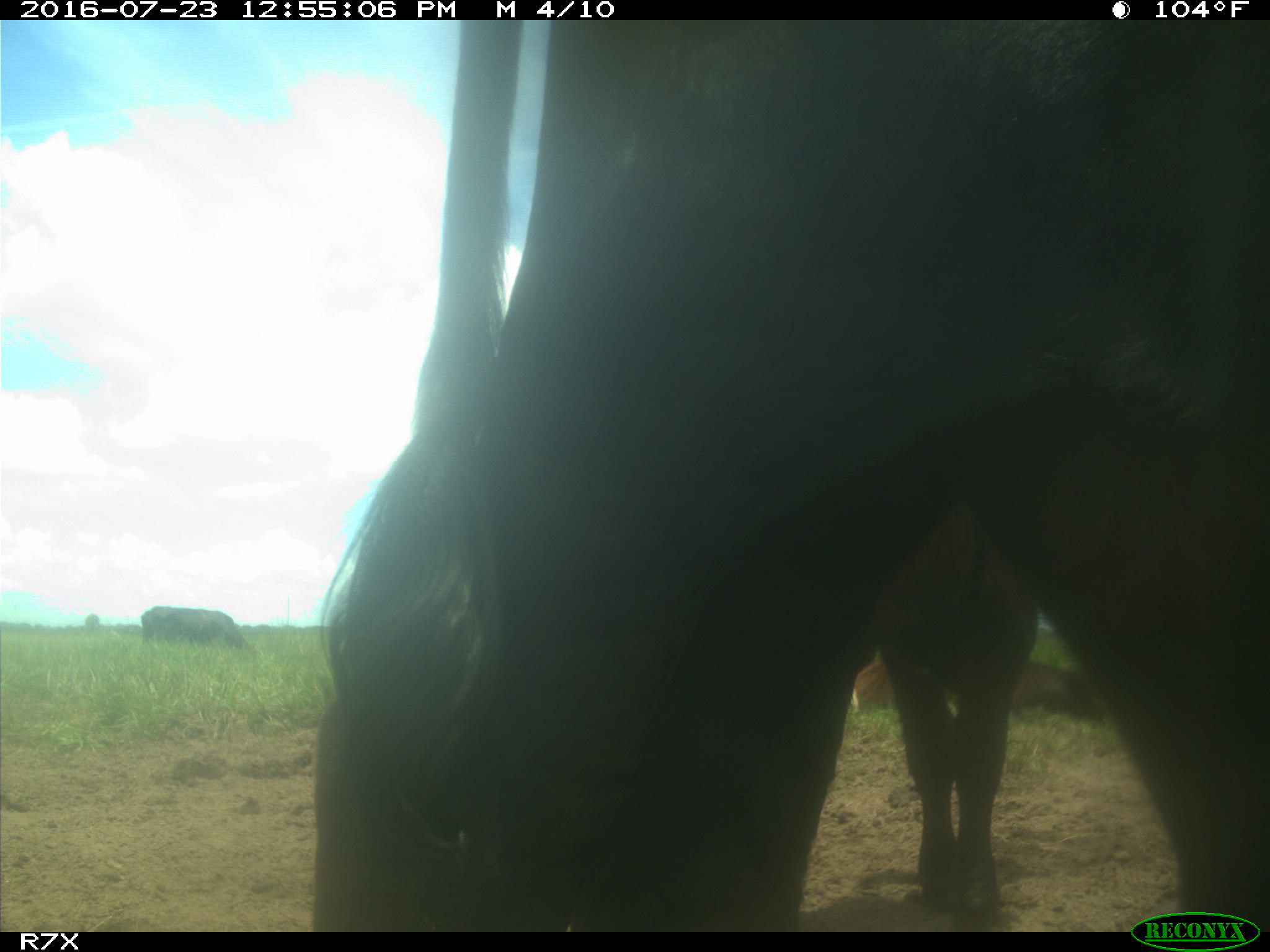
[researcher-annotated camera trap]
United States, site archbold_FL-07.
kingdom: Animalia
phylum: Chordata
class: Mammalia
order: Artiodactyla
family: Bovidae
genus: Bos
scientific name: Bos taurus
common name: domestic cow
Bos taurus (domestic cow).